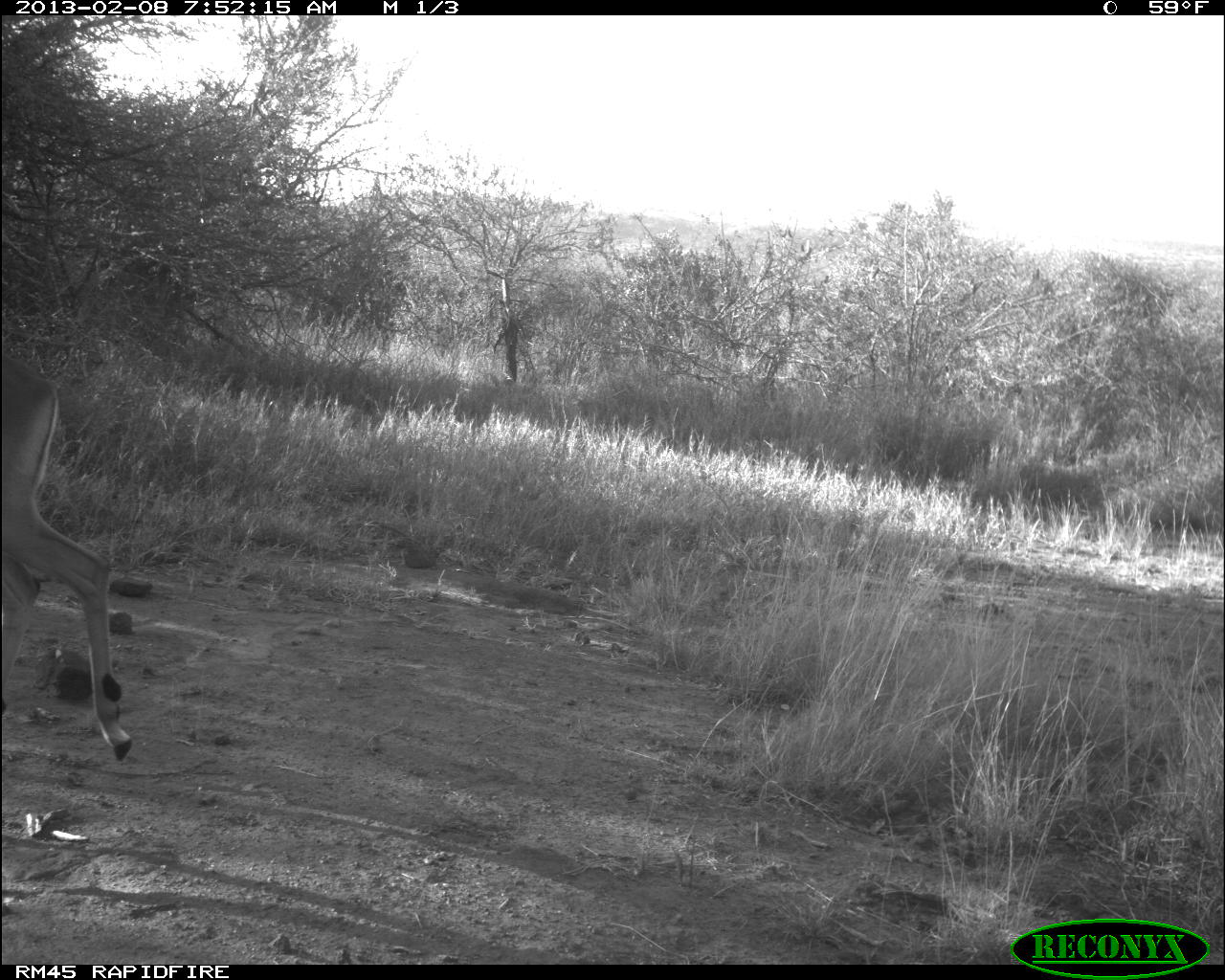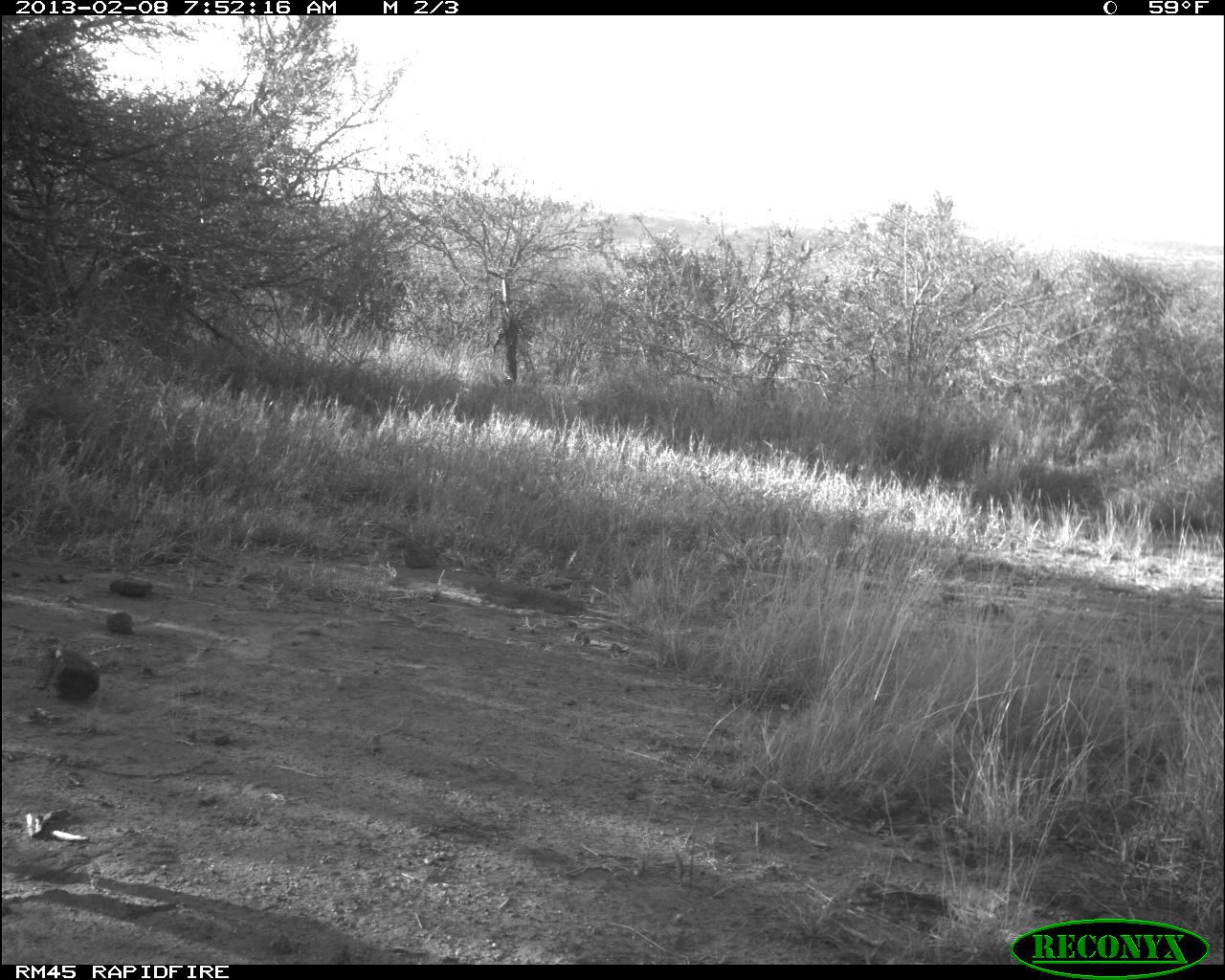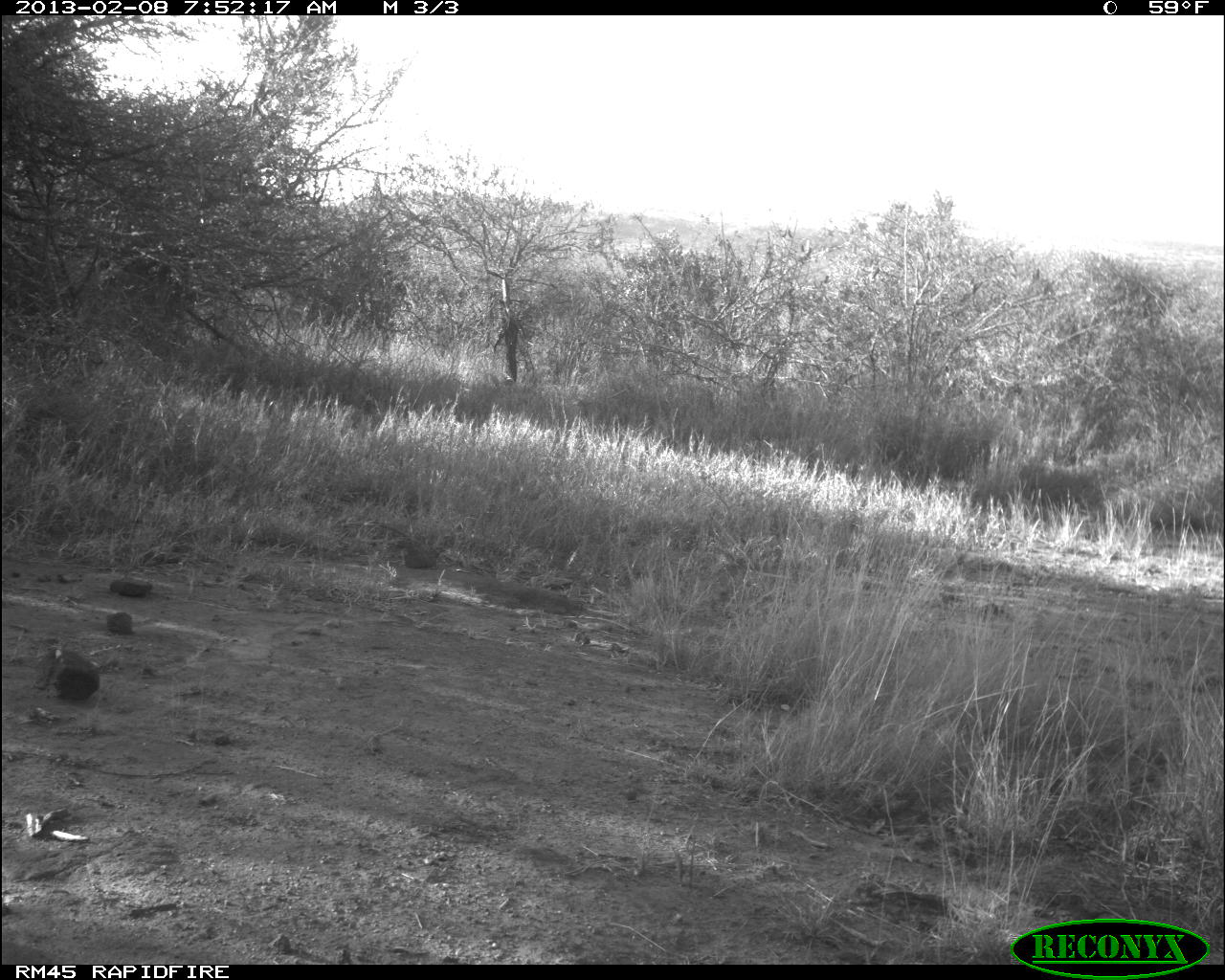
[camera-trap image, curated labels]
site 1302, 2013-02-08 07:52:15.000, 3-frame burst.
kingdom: Animalia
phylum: Chordata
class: Mammalia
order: Artiodactyla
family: Bovidae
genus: Aepyceros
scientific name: Aepyceros melampus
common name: impala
Aepyceros melampus (impala), count 1.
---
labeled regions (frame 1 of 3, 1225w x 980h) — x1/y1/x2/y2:
aepyceros melampus: 1/355/135/762